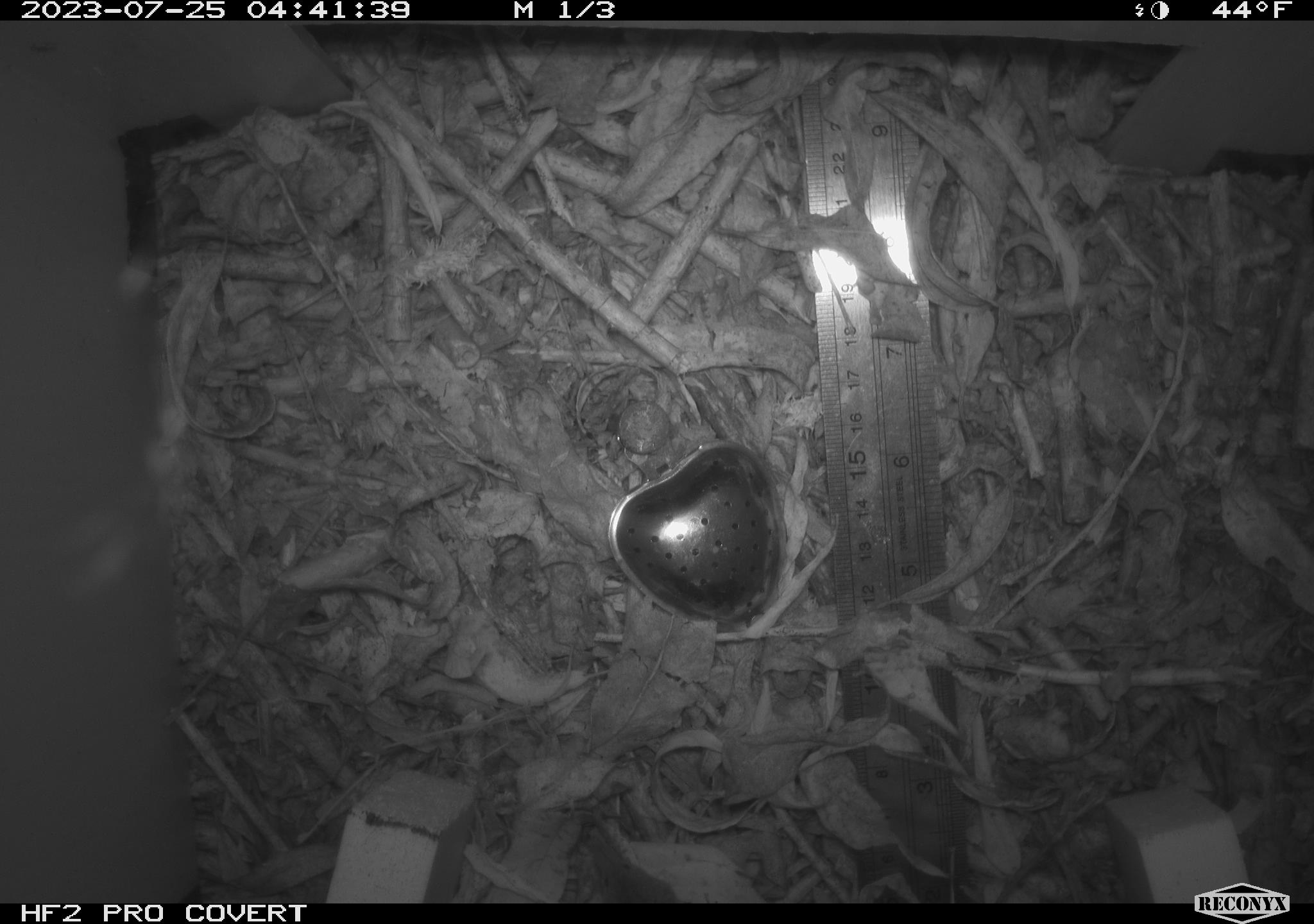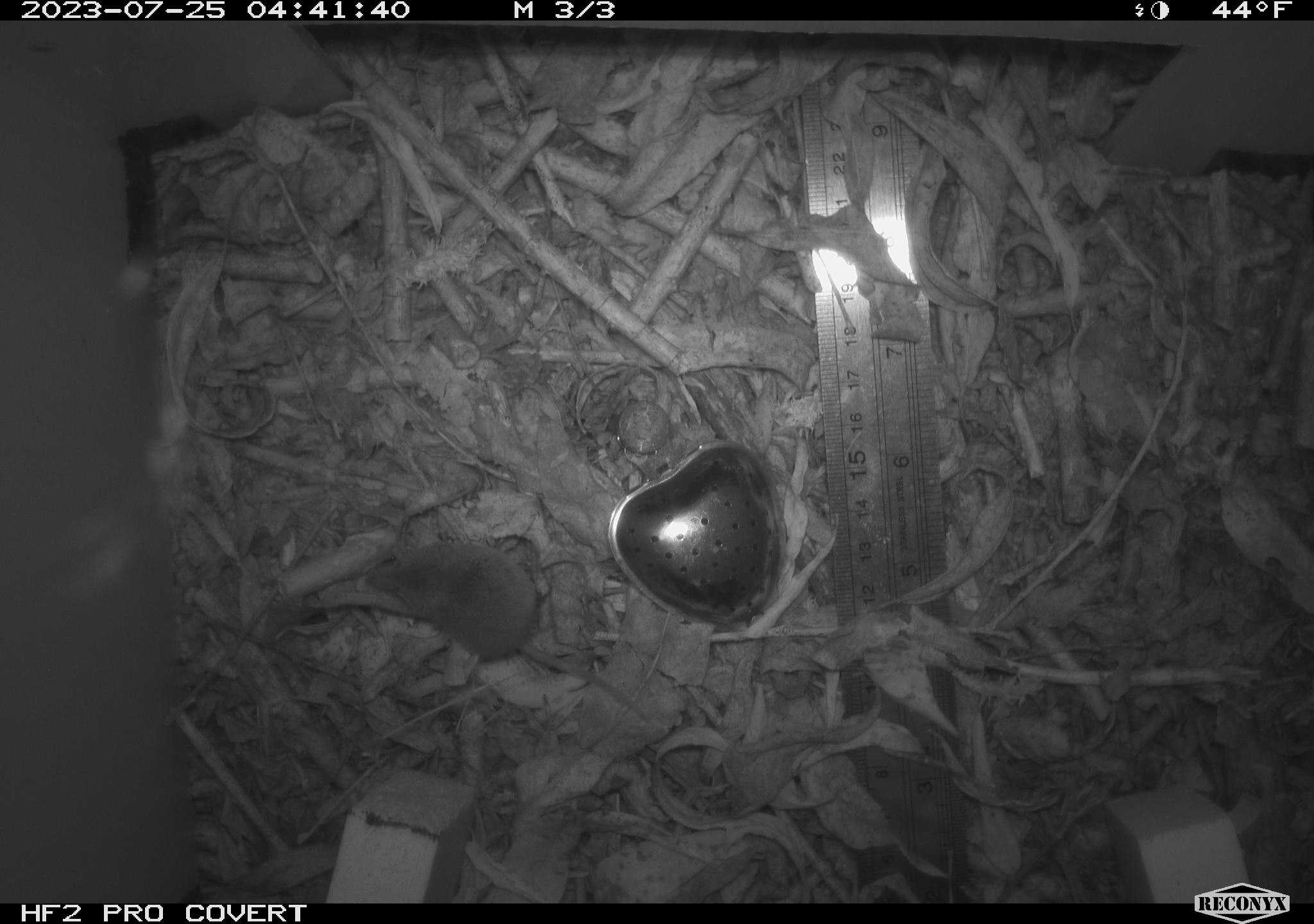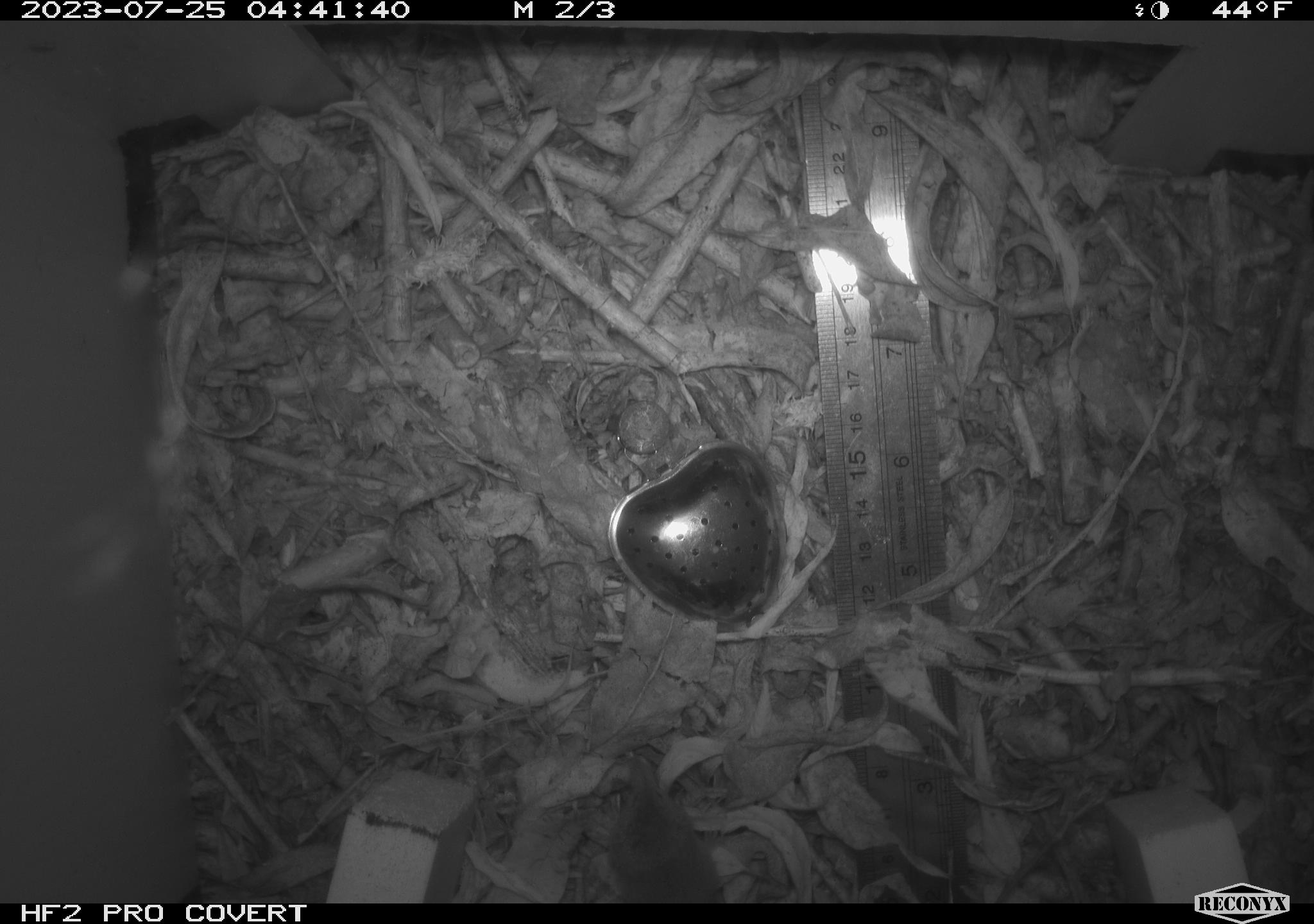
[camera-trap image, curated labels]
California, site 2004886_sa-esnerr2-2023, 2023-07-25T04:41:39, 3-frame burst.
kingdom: Animalia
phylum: Chordata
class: Mammalia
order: Eulipotyphla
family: Soricidae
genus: Sorex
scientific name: Sorex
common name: long-tailed shrew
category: sorex species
Sorex species (long-tailed shrew) (Sorex).